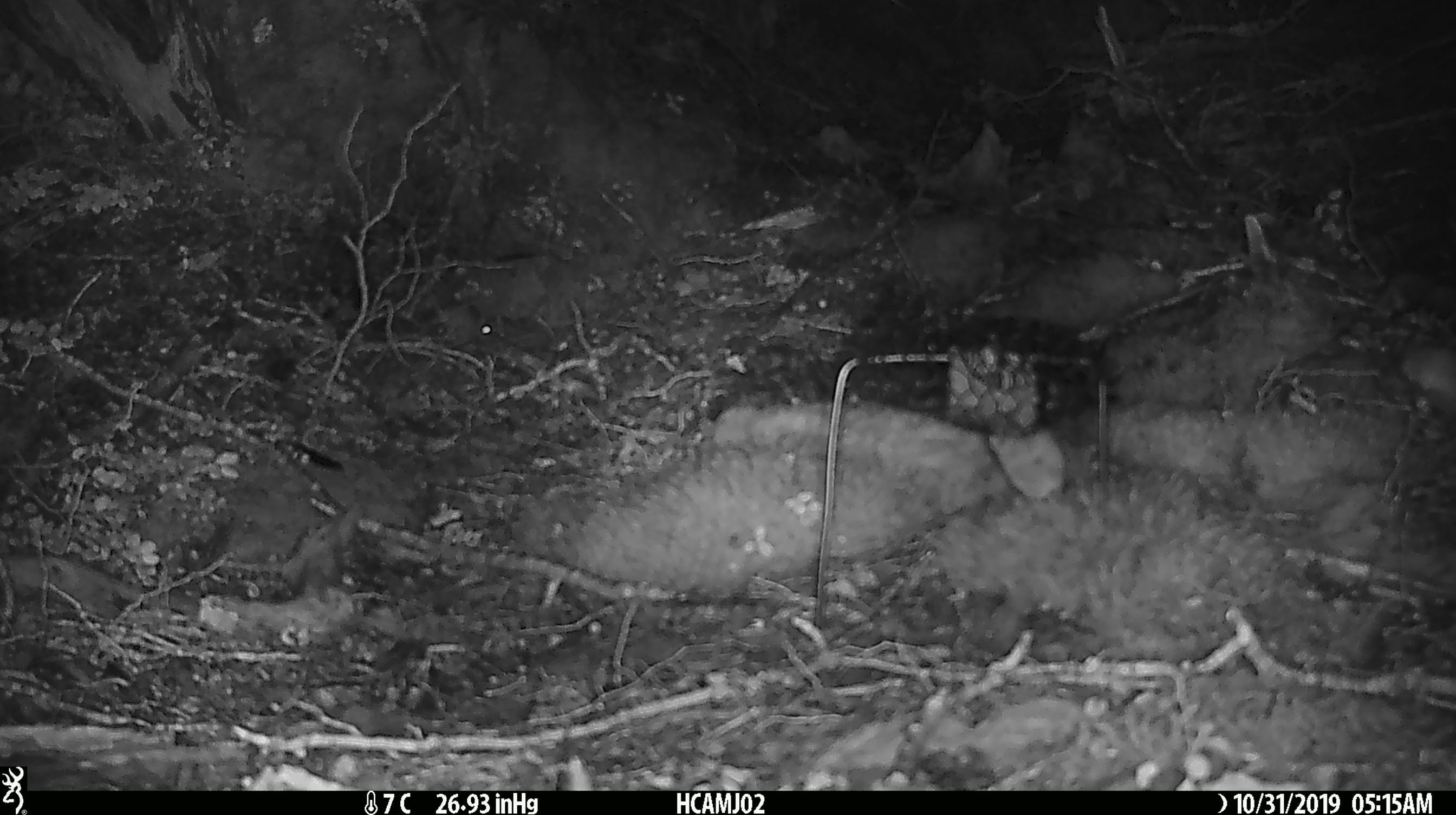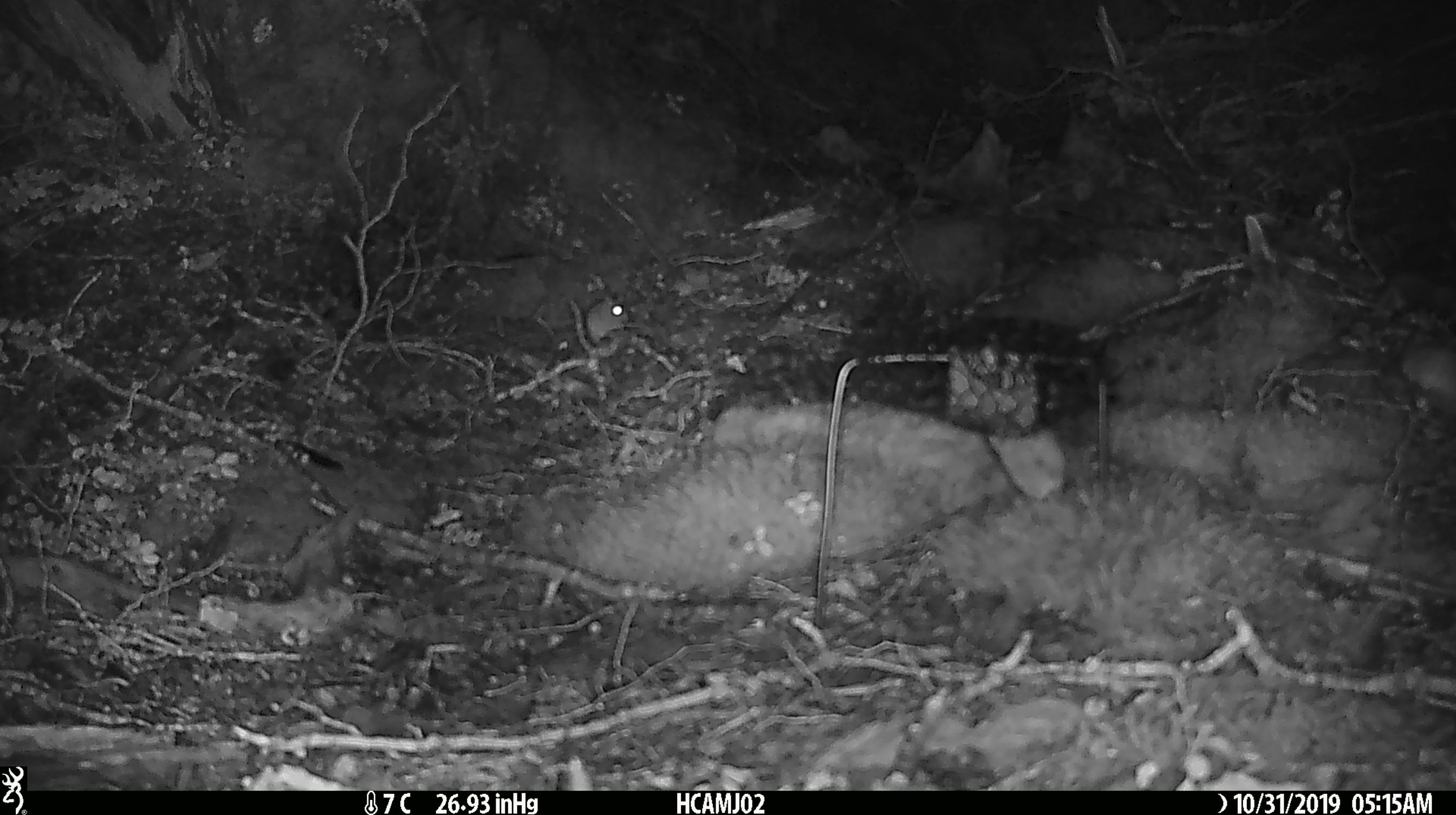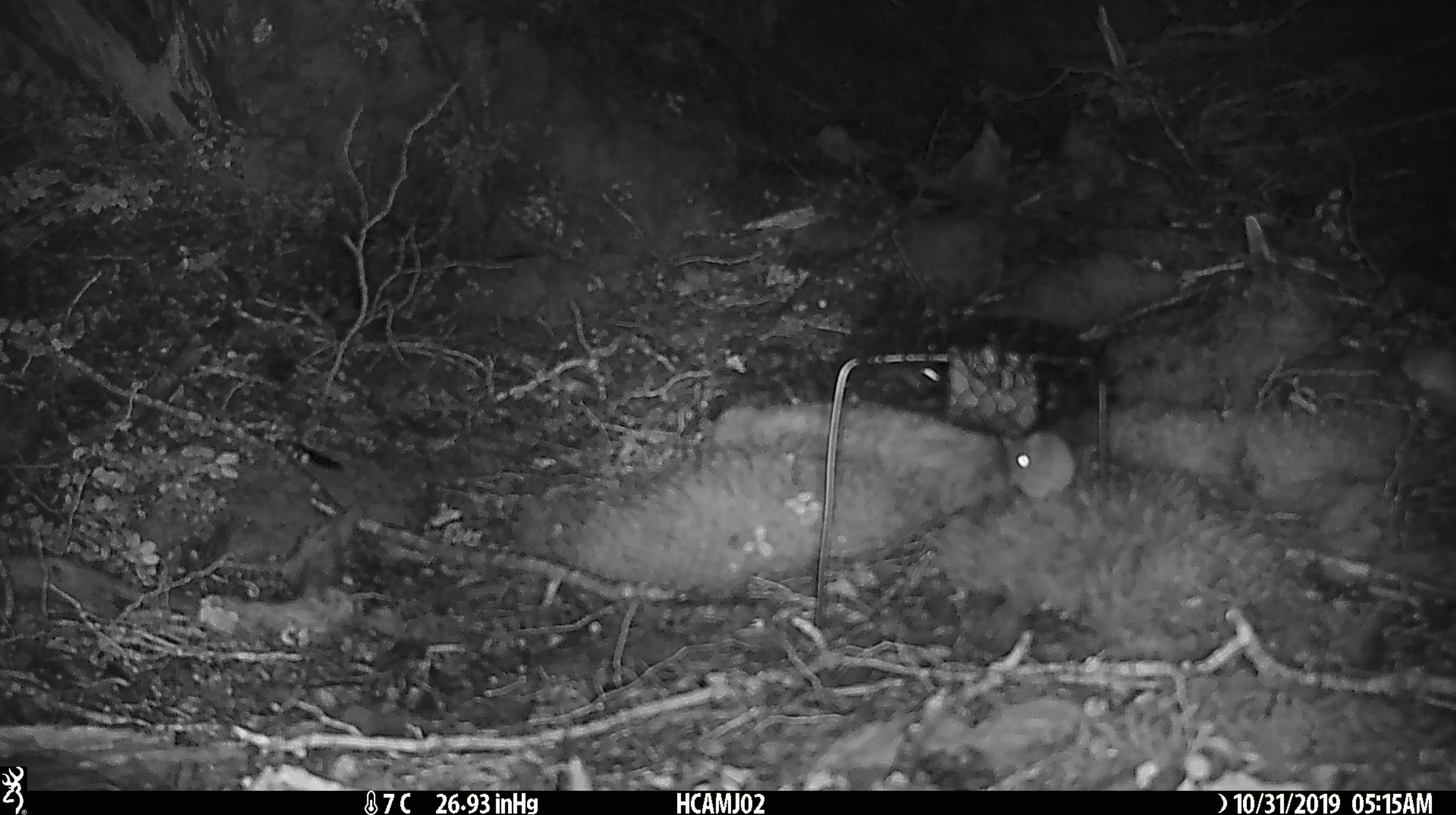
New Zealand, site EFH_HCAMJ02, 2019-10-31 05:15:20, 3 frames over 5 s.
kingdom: Animalia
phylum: Chordata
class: Mammalia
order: Rodentia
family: Muridae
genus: Mus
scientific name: Mus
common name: mouse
Mouse (Mus).